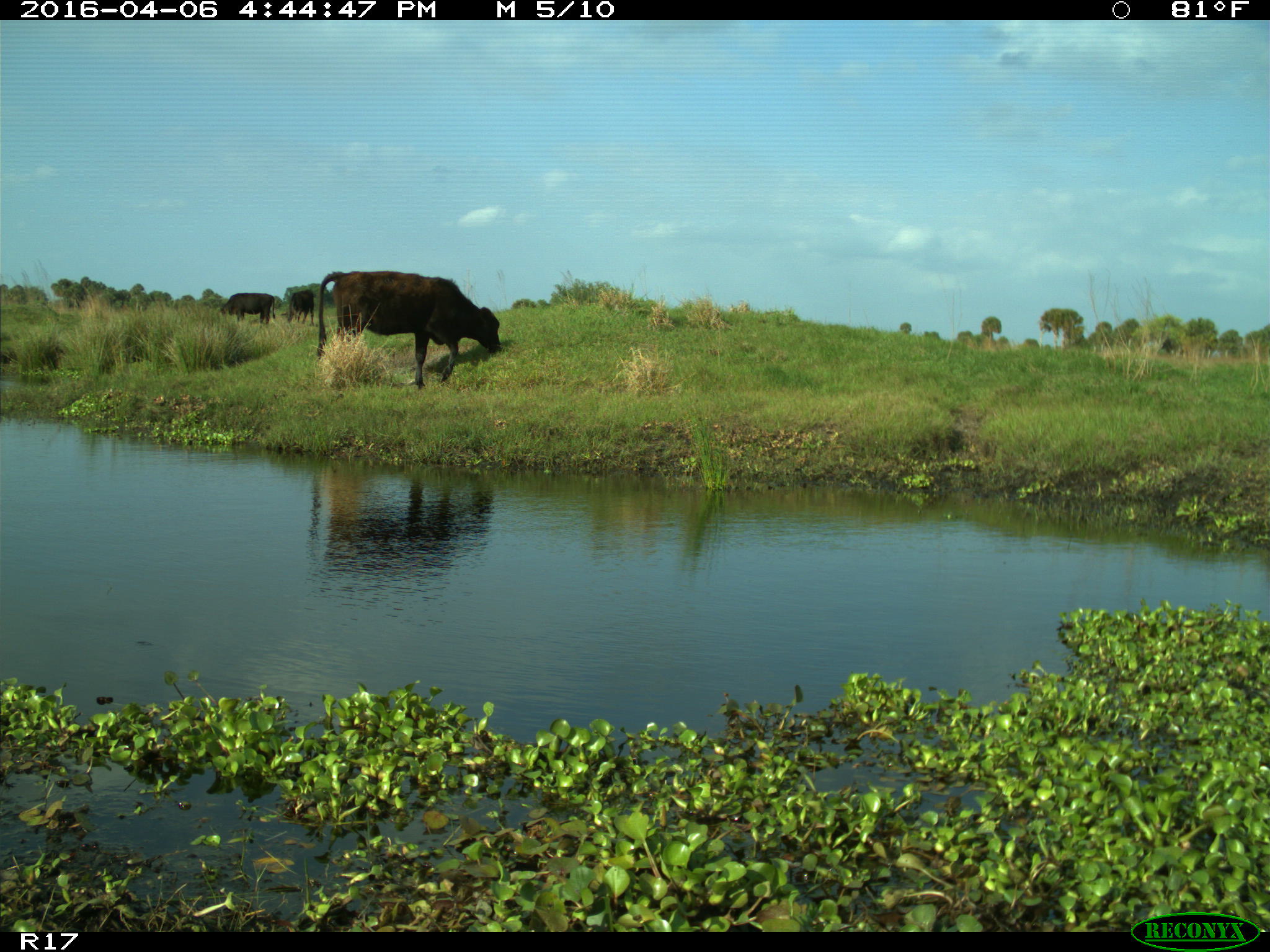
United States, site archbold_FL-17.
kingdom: Animalia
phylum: Chordata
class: Mammalia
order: Artiodactyla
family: Bovidae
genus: Bos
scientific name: Bos taurus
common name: domestic cow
Bos taurus (domestic cow).